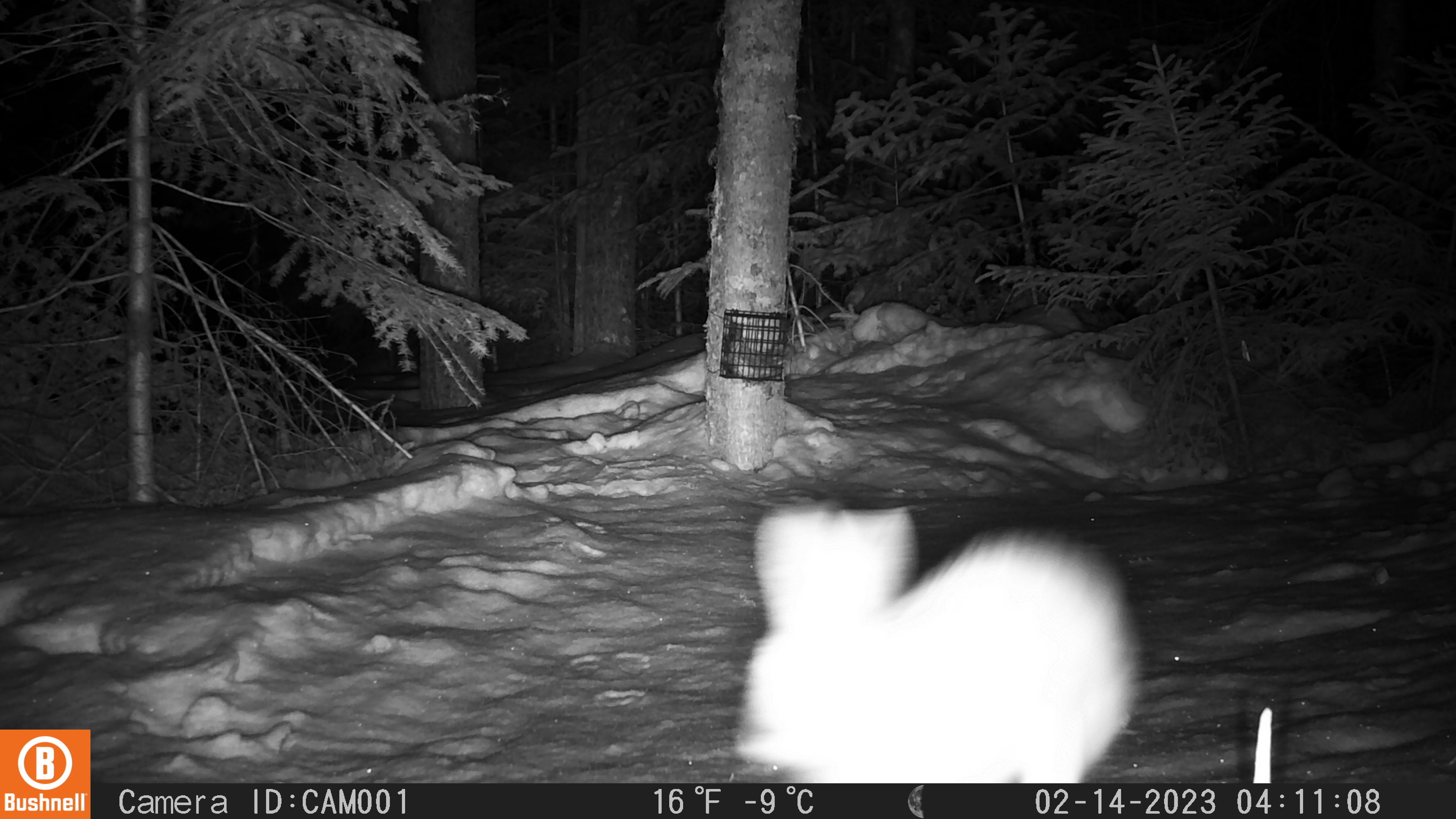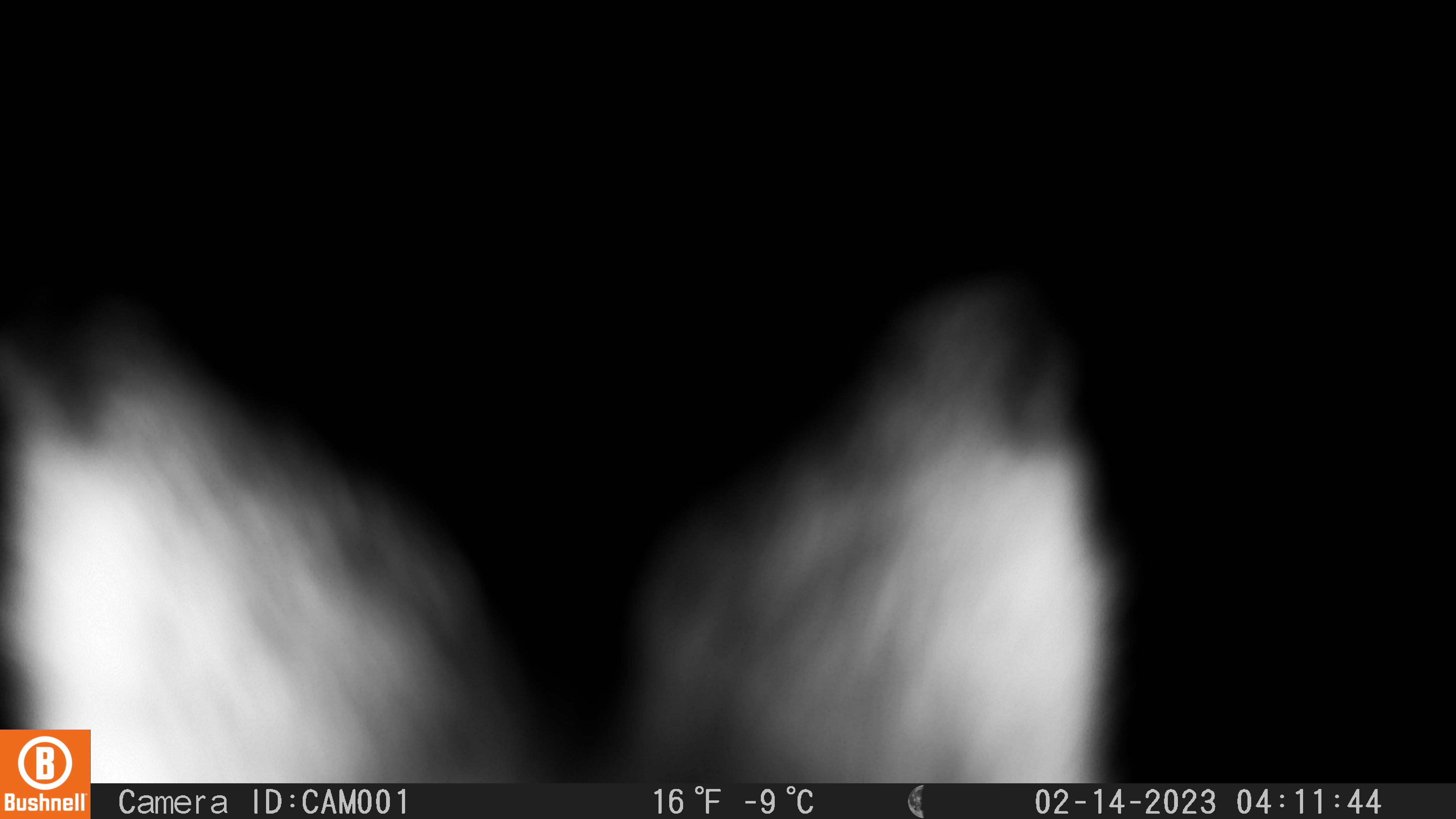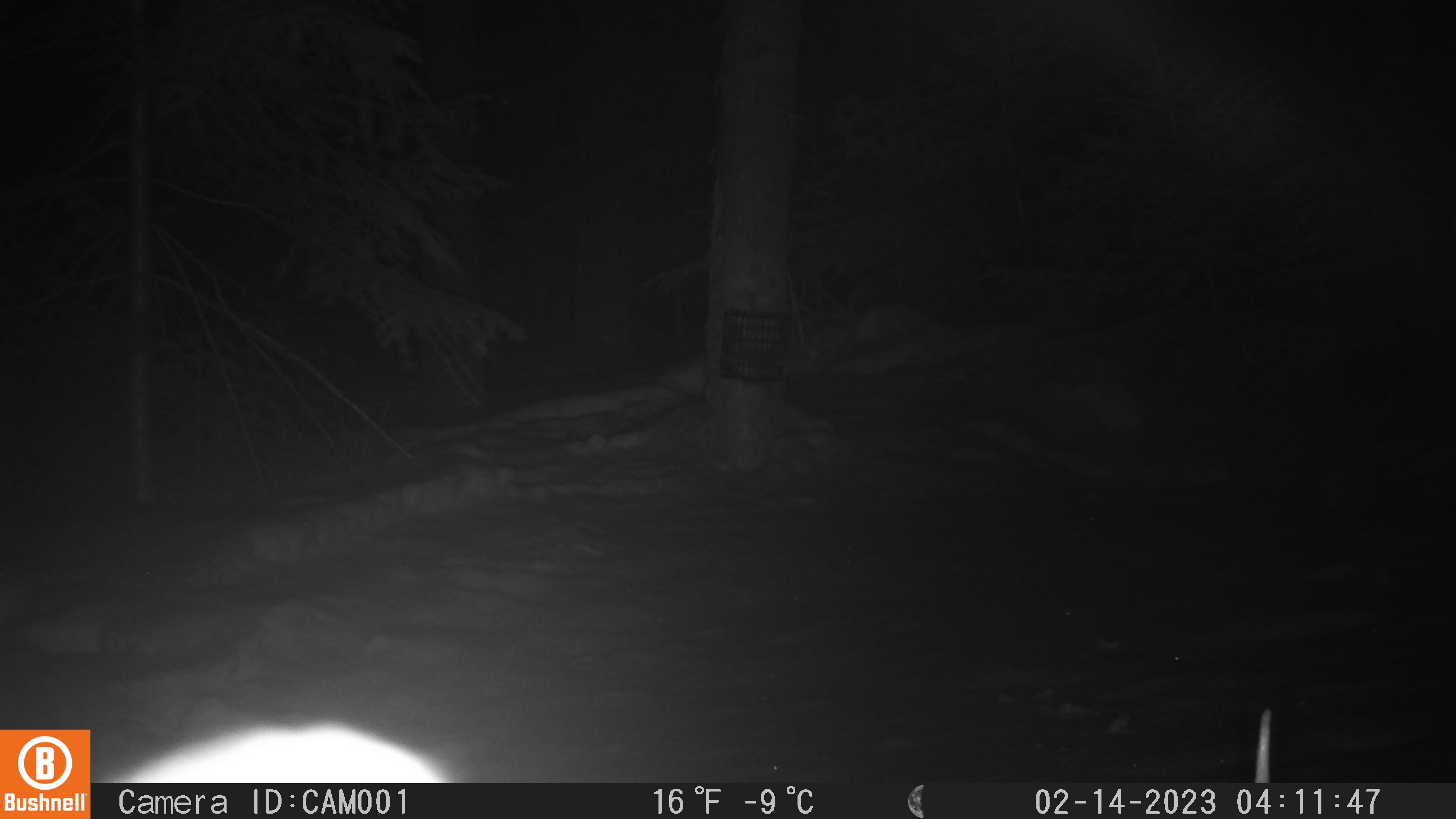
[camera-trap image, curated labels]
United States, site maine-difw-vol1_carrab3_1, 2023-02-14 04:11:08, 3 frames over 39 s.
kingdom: Animalia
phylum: Chordata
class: Mammalia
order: Lagomorpha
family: Leporidae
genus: Lepus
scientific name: Lepus americanus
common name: snowshoe hare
Snowshoe hare (Lepus americanus).